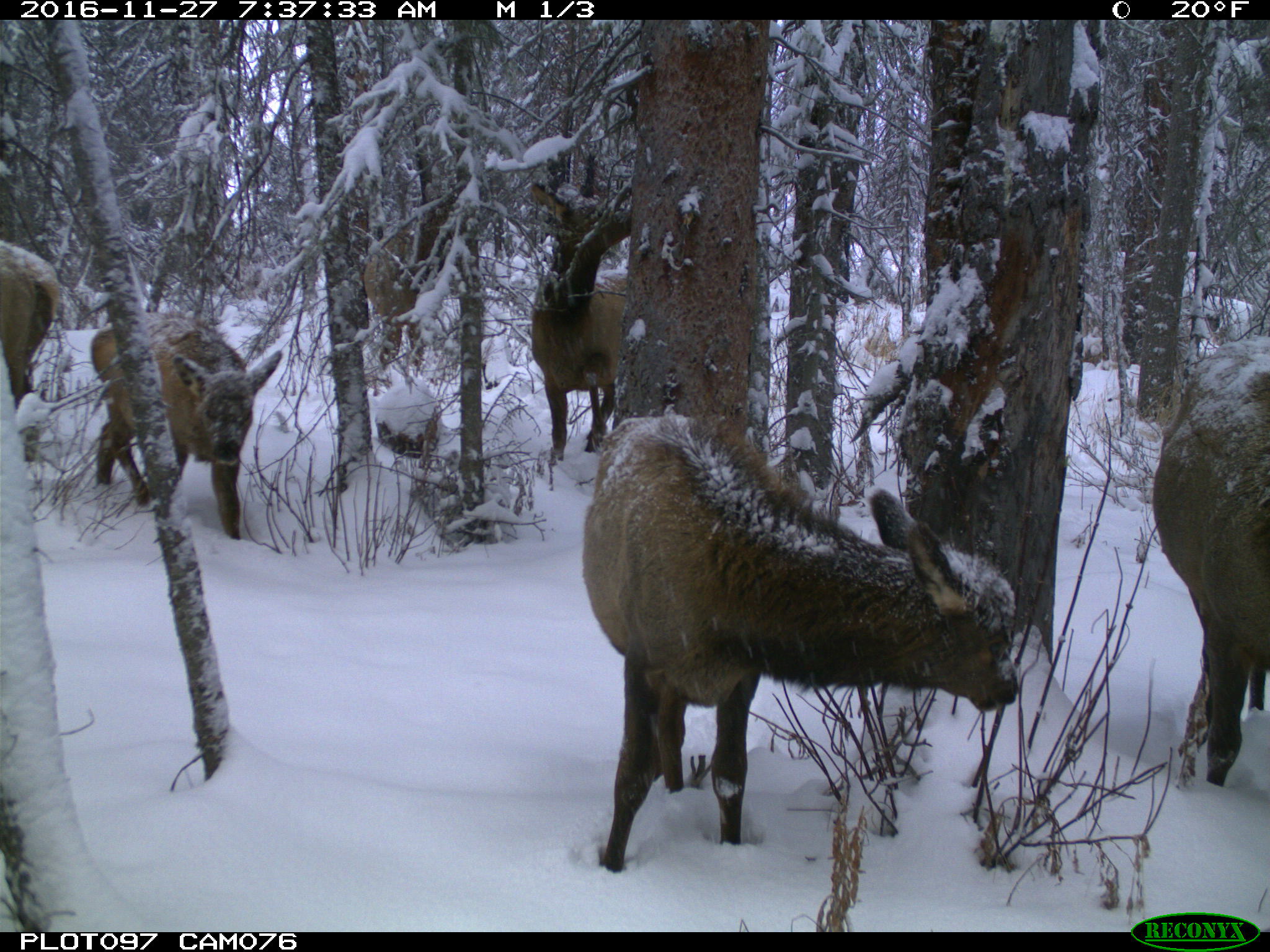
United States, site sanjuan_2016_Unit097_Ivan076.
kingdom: Animalia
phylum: Chordata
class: Mammalia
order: Artiodactyla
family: Cervidae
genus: Cervus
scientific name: Cervus elaphus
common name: red deer